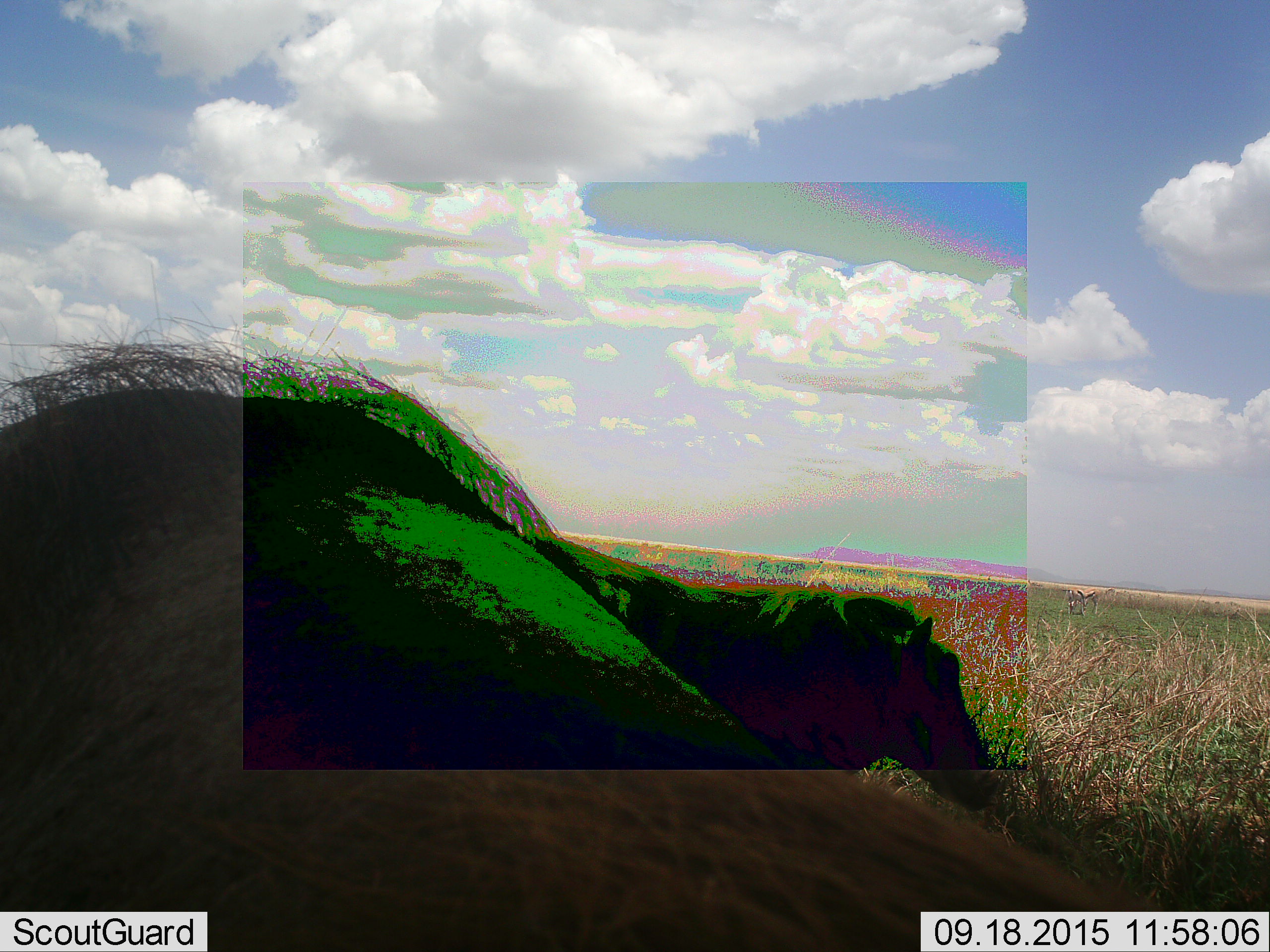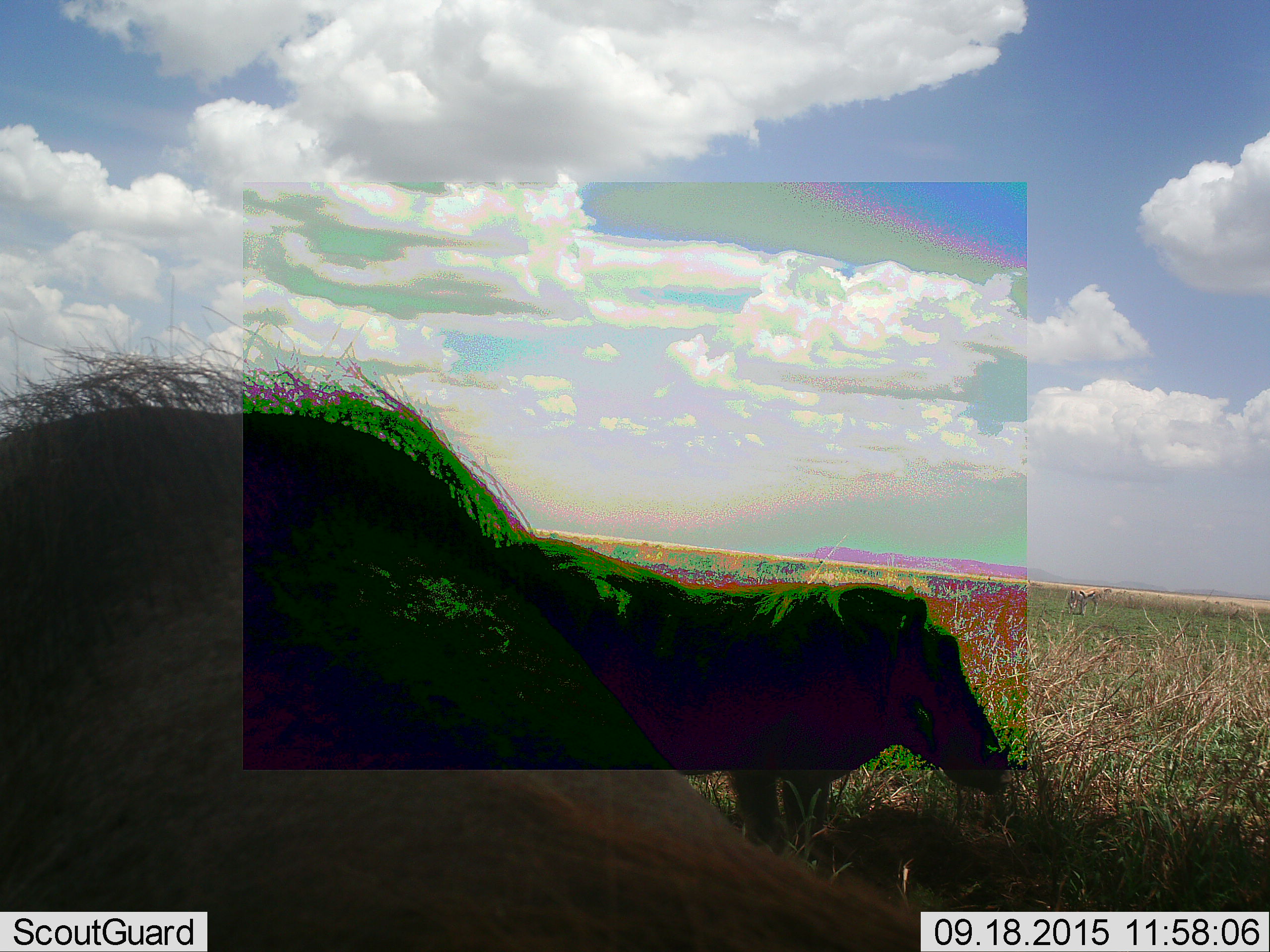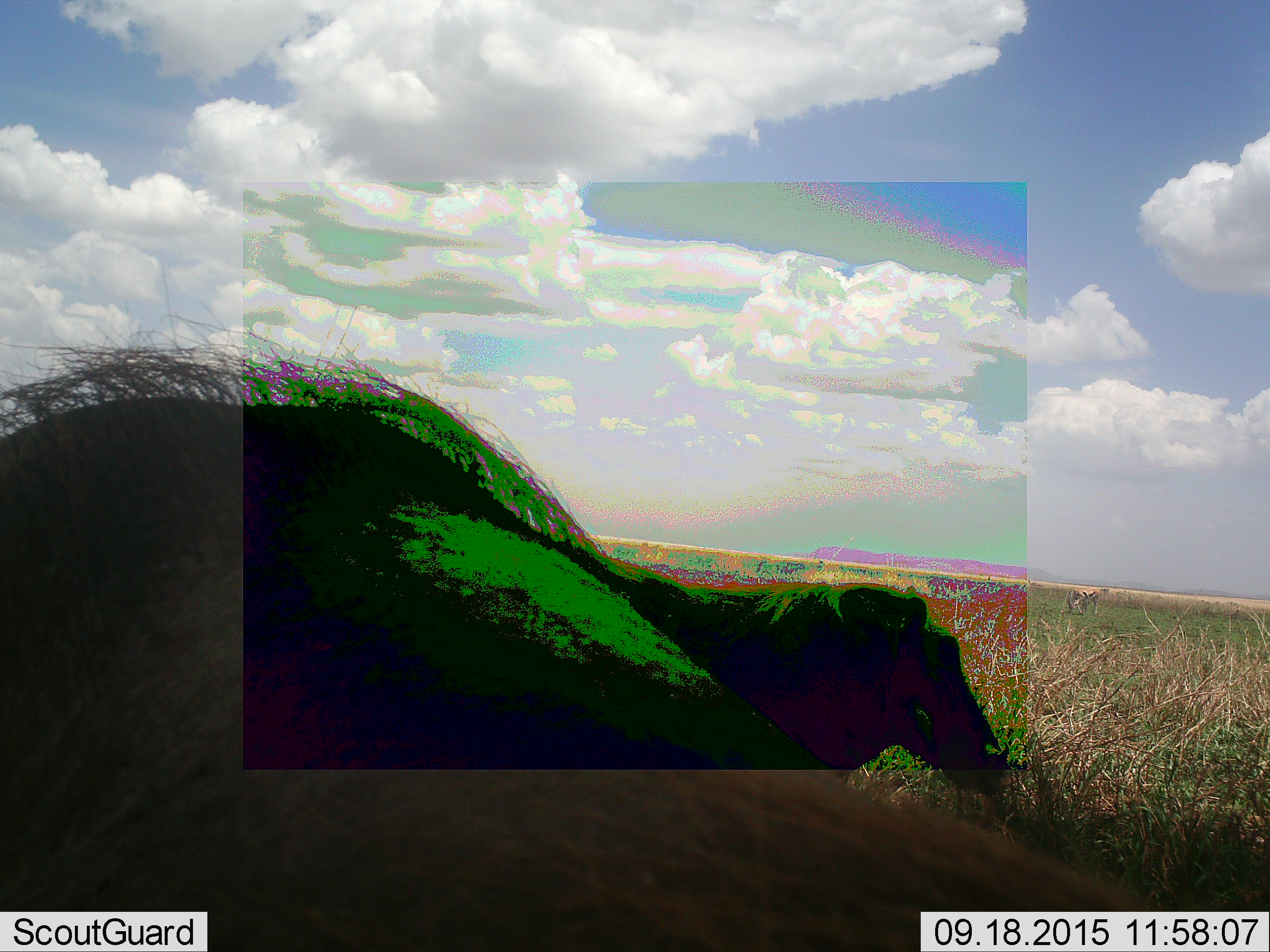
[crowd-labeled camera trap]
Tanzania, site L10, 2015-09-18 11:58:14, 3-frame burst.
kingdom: Animalia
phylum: Chordata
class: Mammalia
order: Artiodactyla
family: Suidae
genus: Phacochoerus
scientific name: Phacochoerus africanus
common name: warthog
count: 2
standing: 100%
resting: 0%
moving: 14%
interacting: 0%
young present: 0%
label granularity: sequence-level